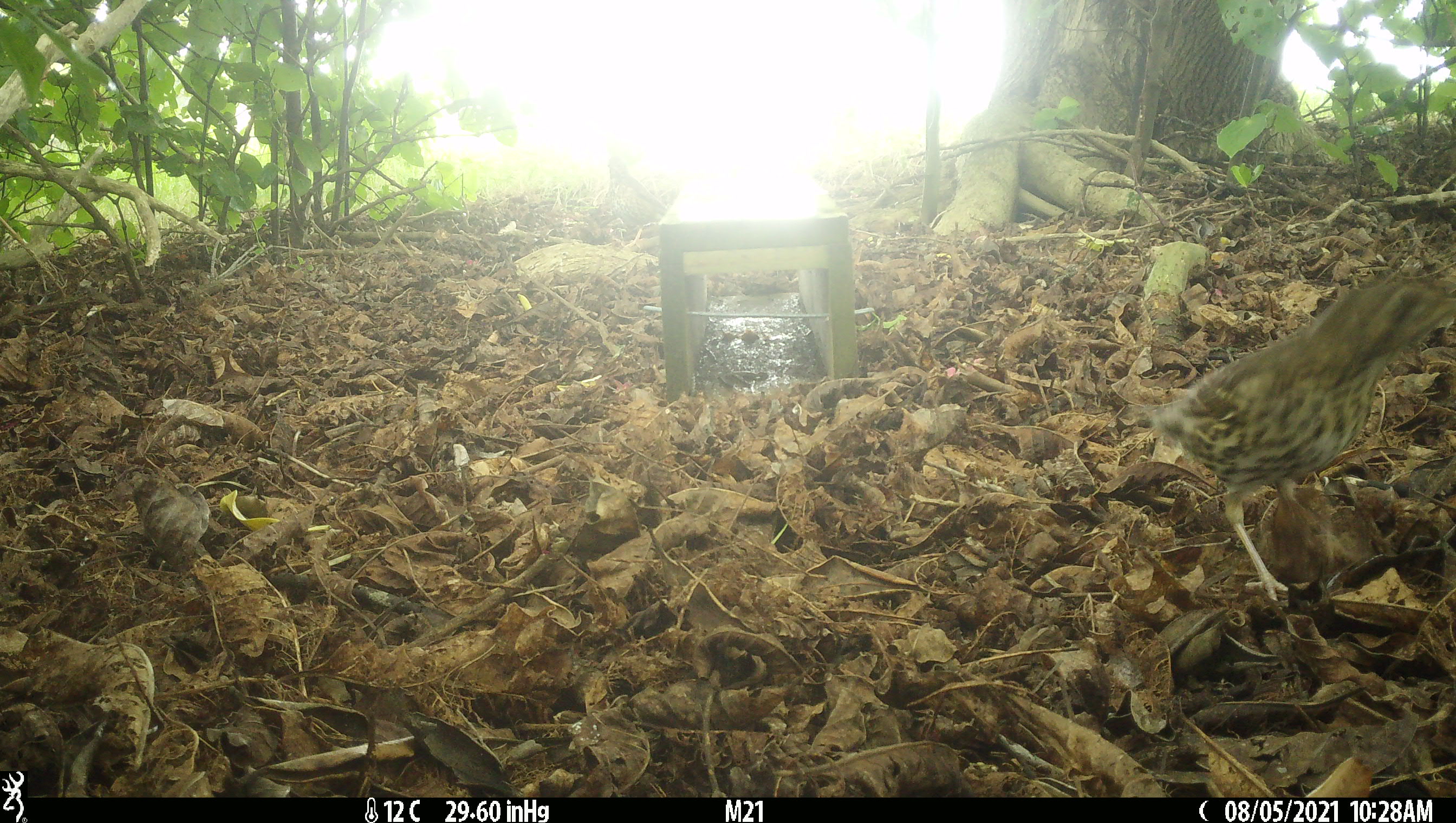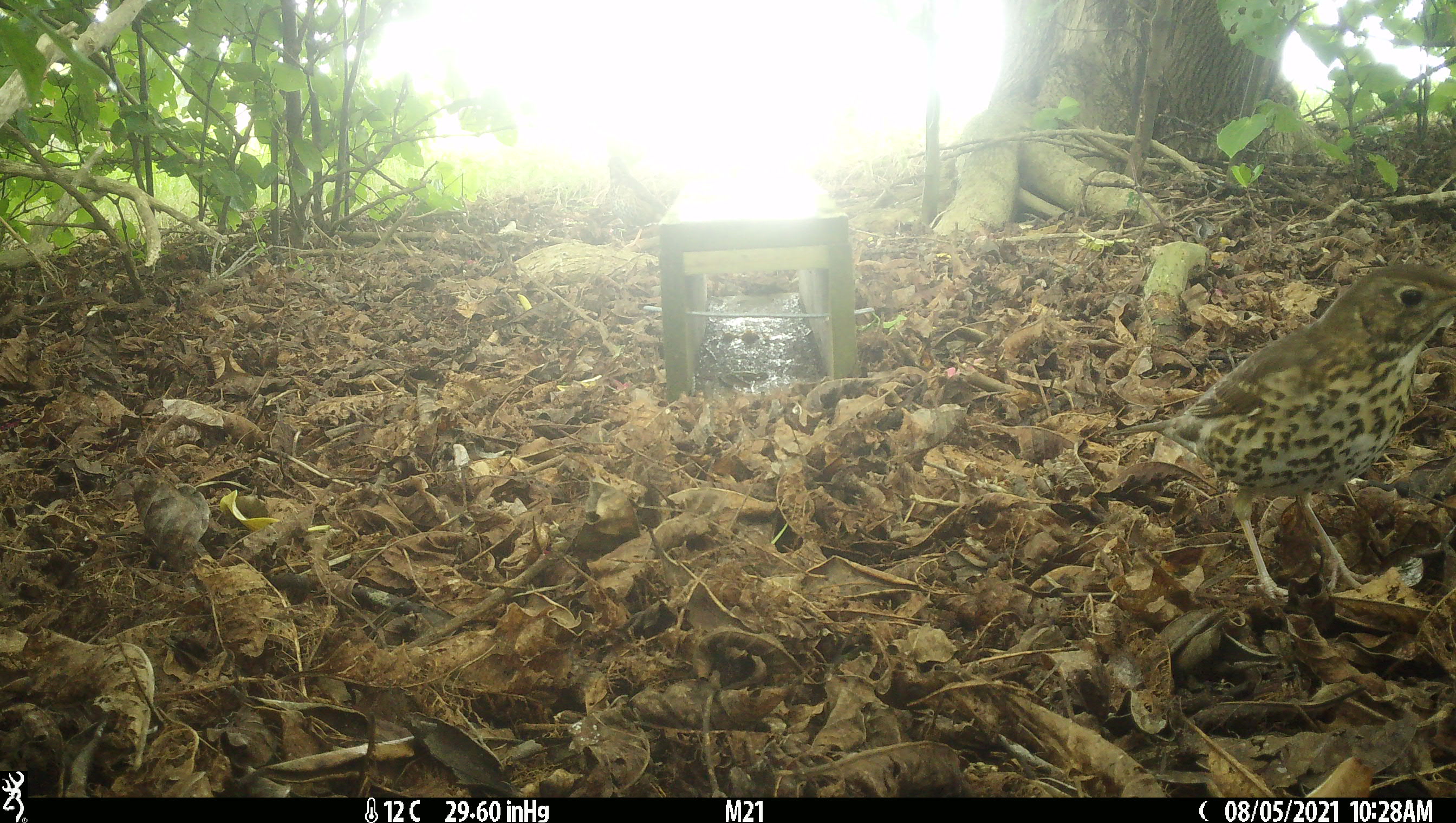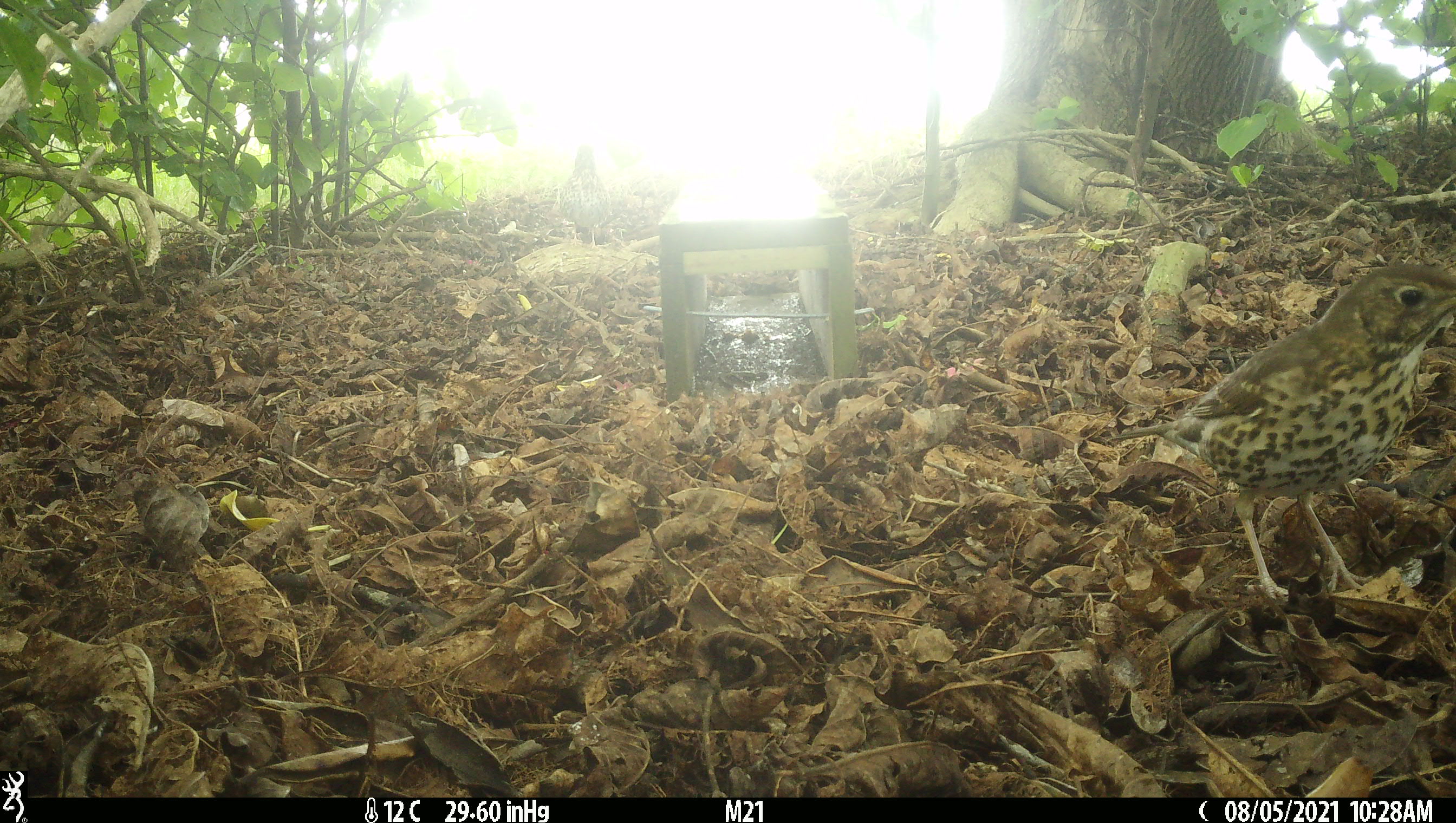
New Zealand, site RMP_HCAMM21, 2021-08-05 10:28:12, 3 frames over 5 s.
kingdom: Animalia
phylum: Chordata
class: Aves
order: Passeriformes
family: Turdidae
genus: Turdus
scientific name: Turdus philomelos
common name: song thrush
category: thrush